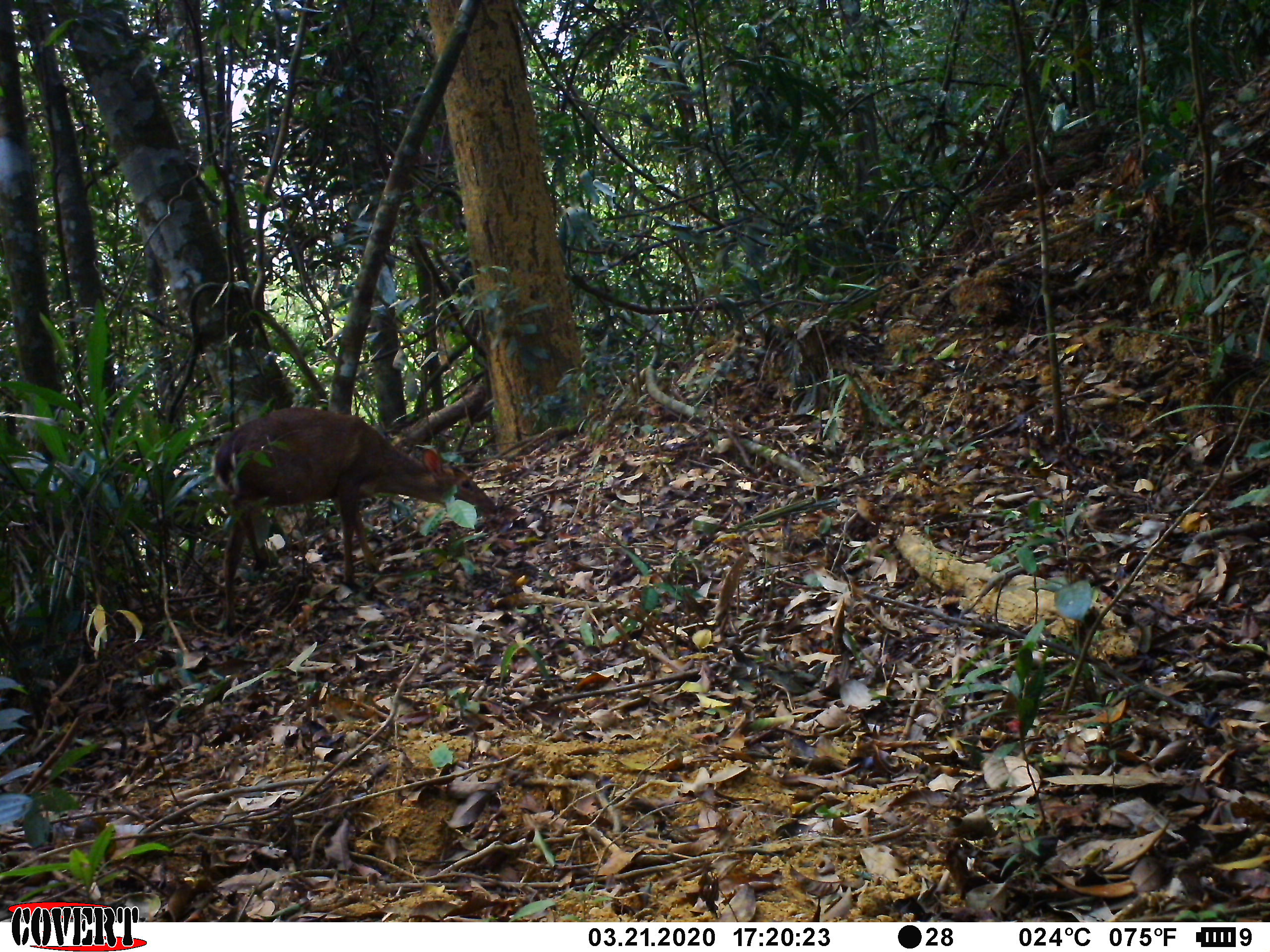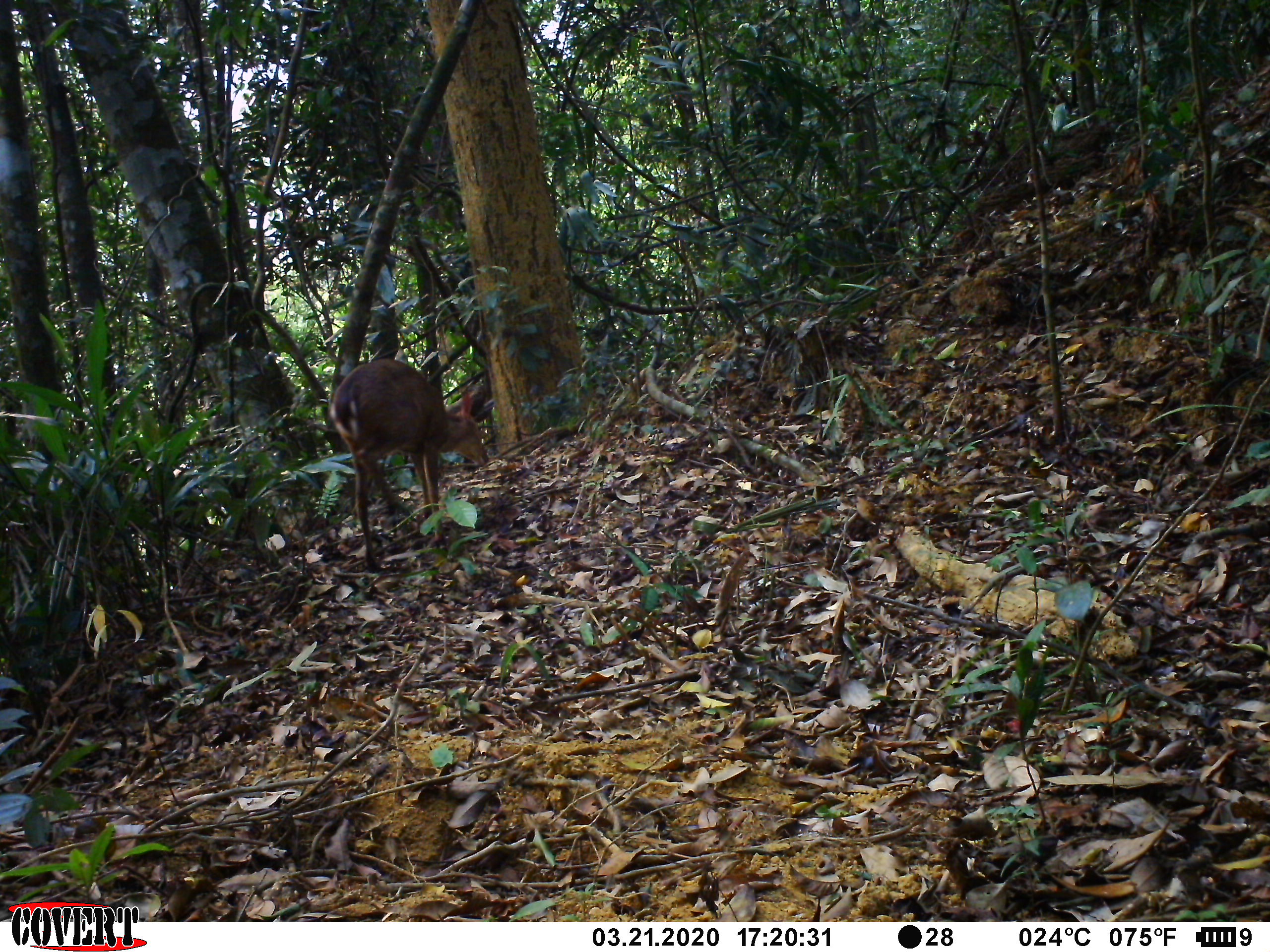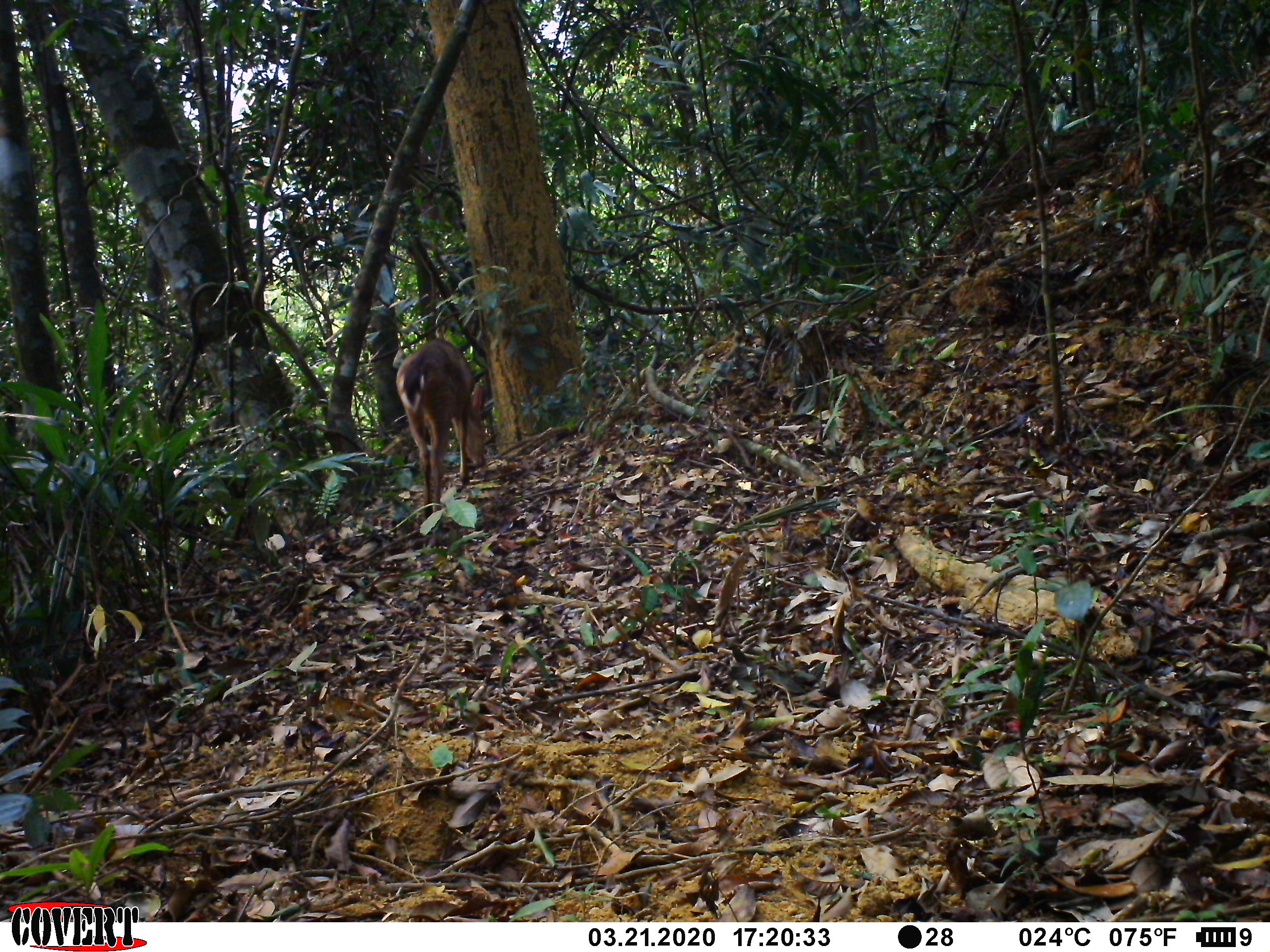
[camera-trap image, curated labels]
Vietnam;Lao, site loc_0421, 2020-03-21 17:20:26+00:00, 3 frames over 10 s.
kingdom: Animalia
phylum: Chordata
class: Mammalia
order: Artiodactyla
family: Cervidae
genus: Muntiacus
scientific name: Muntiacus vuquangensis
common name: large-antlered muntjac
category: large antlered muntjac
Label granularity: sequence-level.